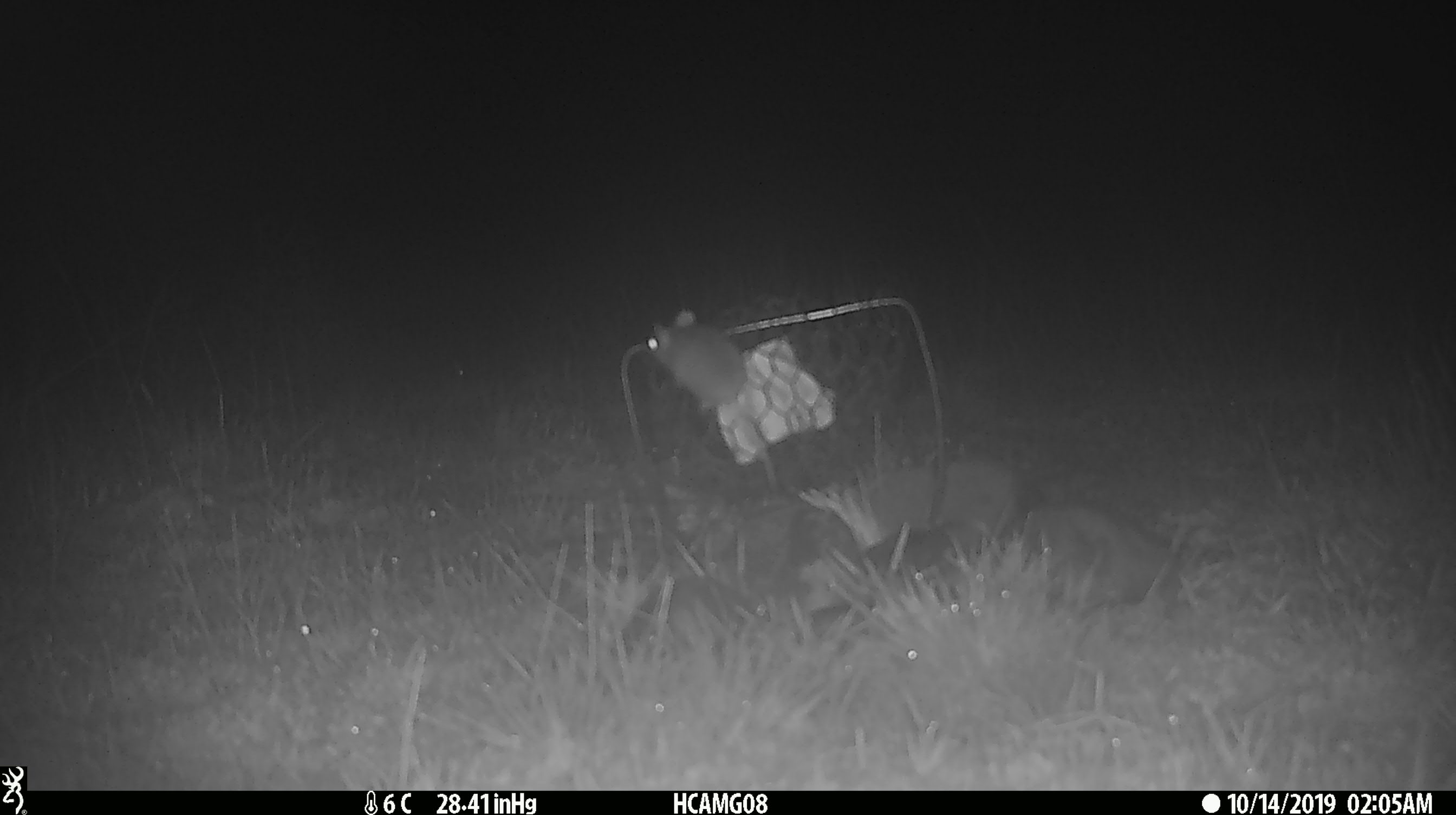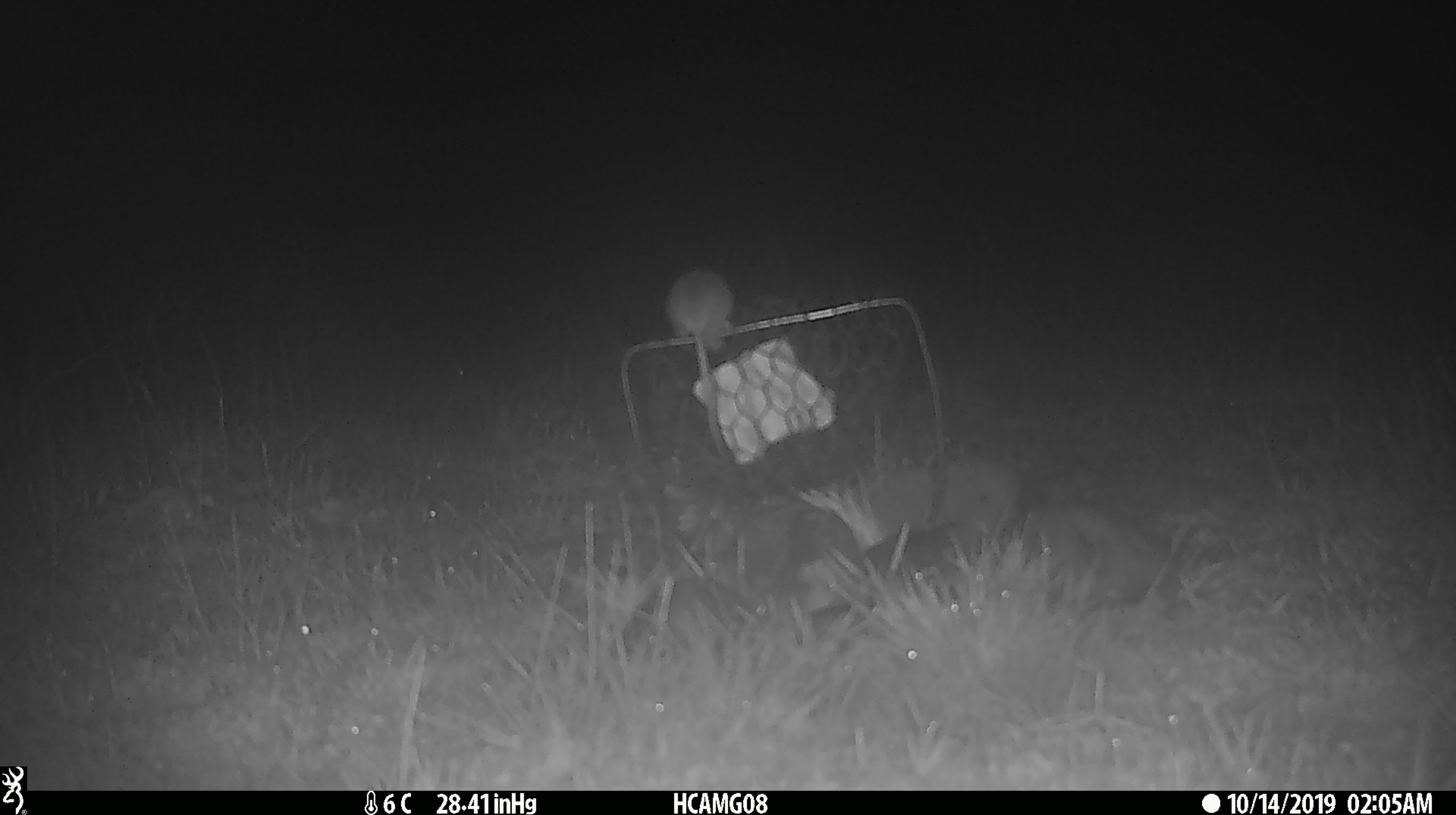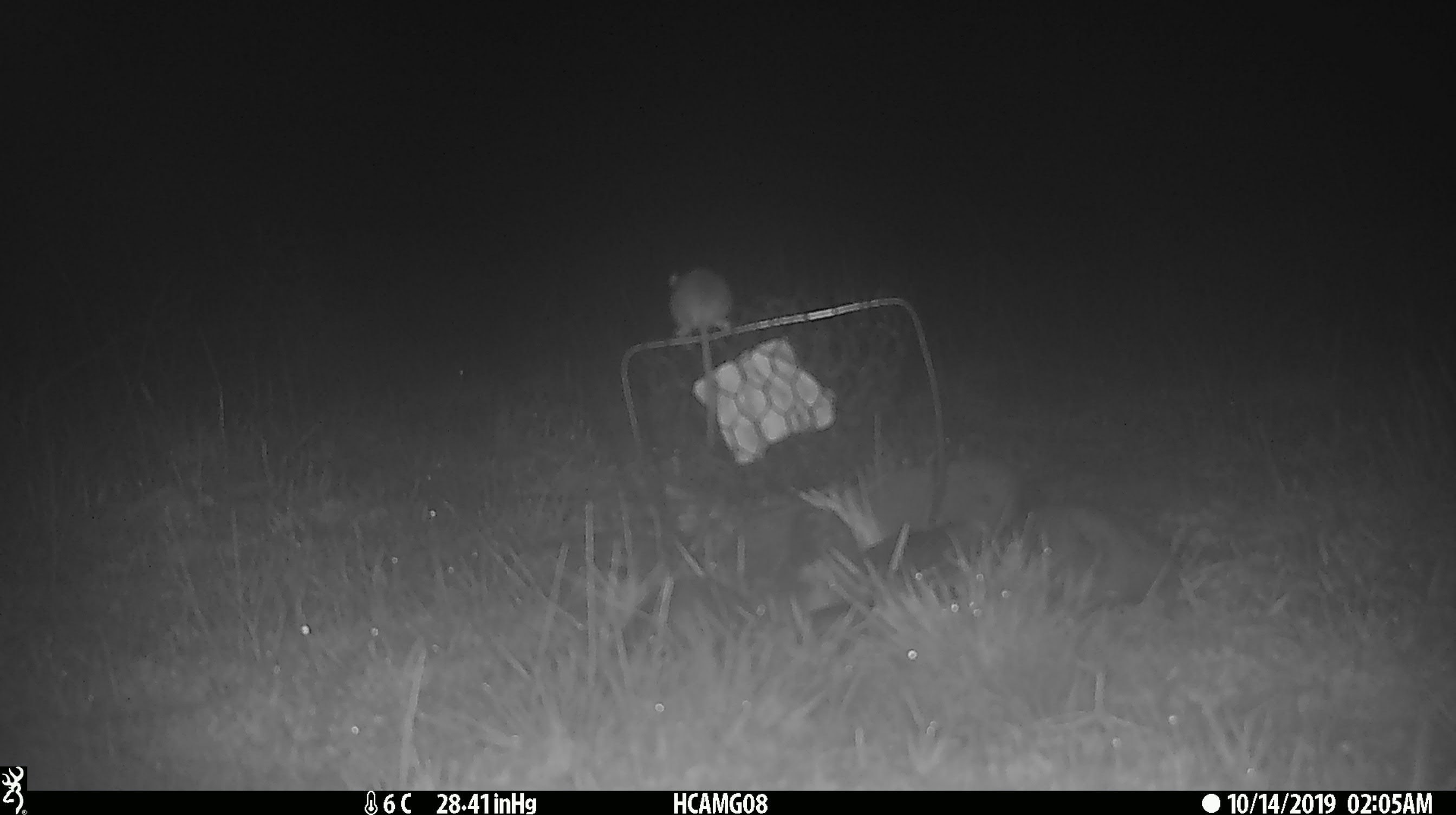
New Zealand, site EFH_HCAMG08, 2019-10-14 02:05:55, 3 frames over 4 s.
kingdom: Animalia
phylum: Chordata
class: Mammalia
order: Rodentia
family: Muridae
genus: Mus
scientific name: Mus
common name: mouse